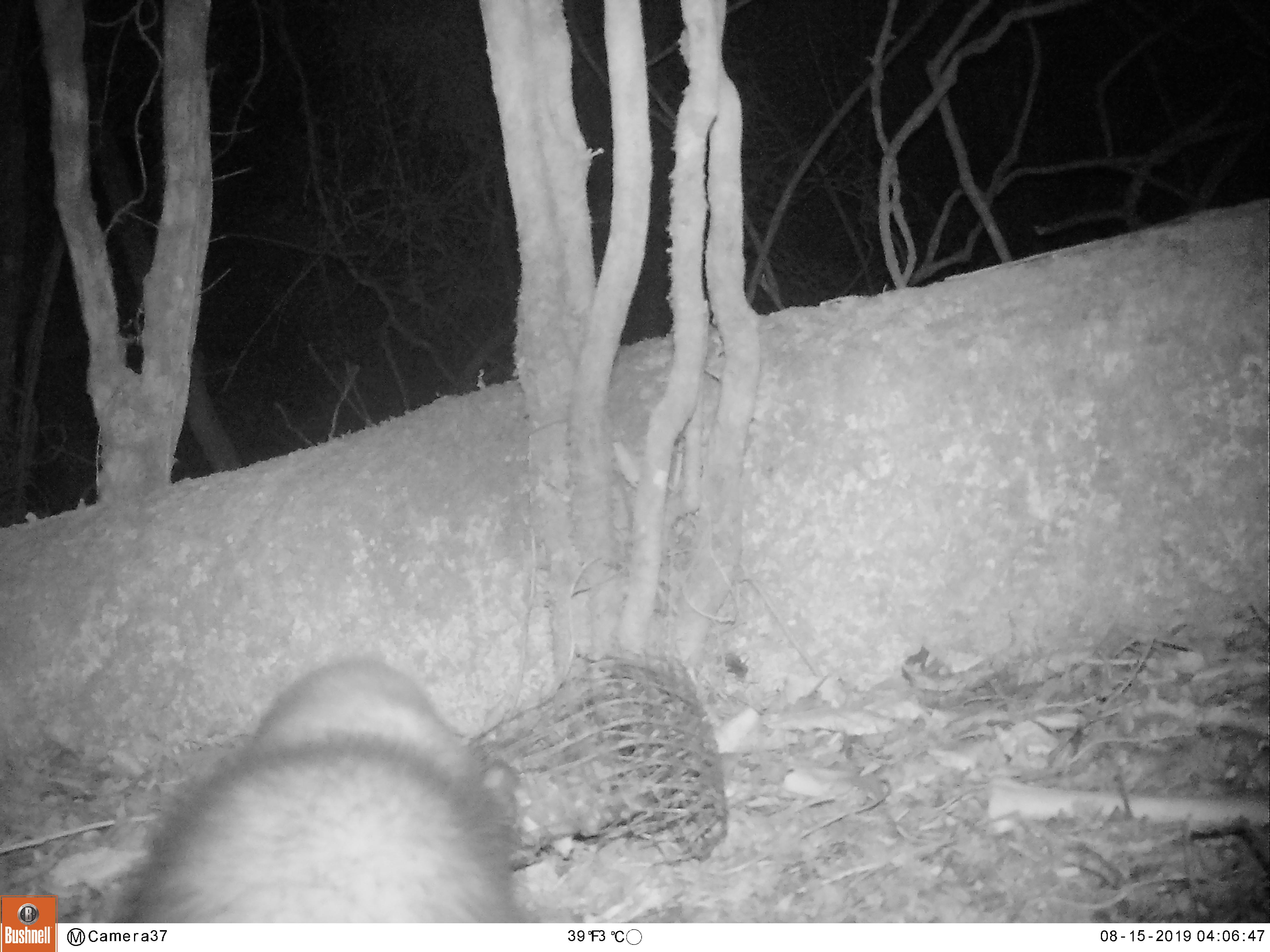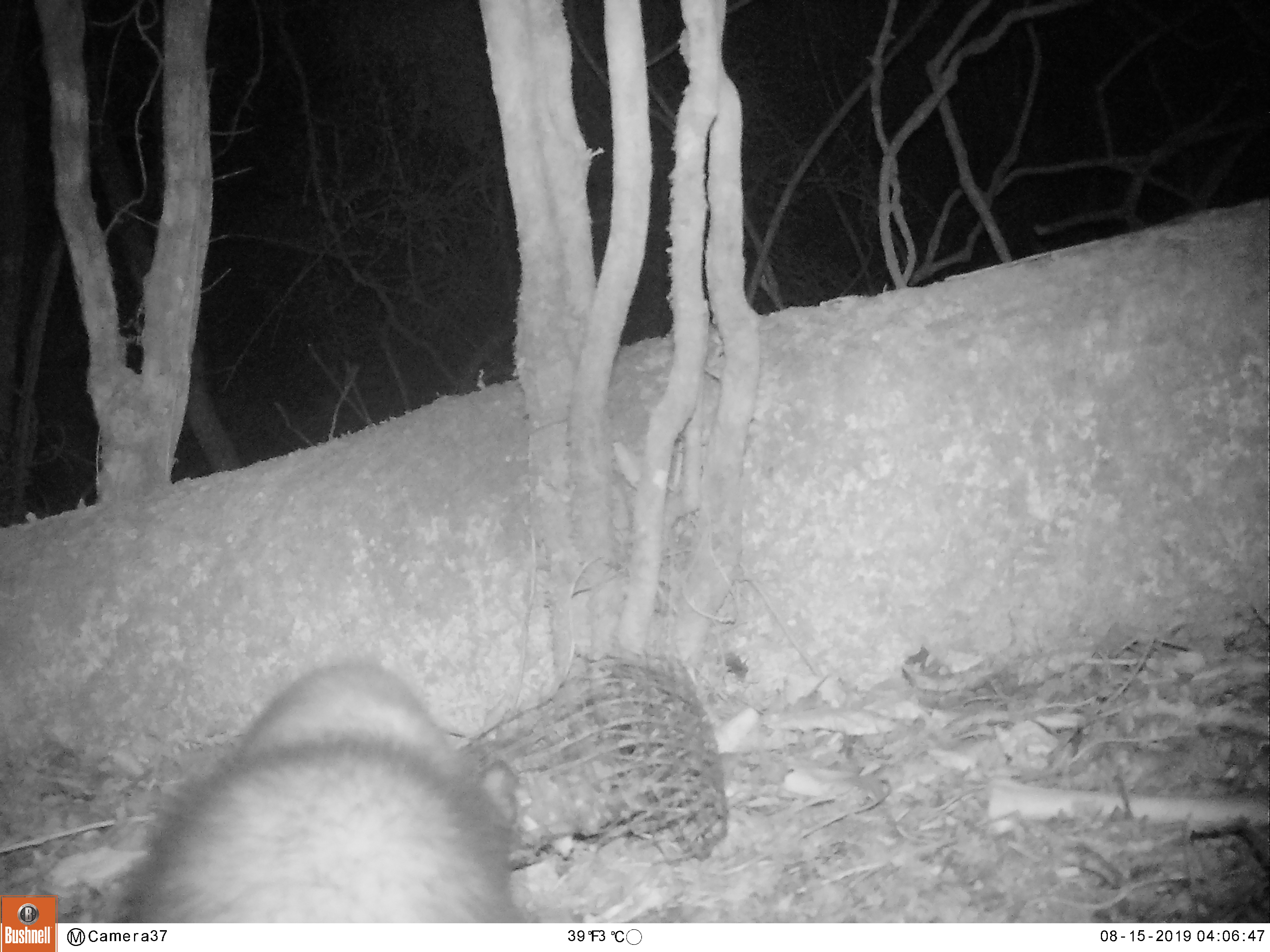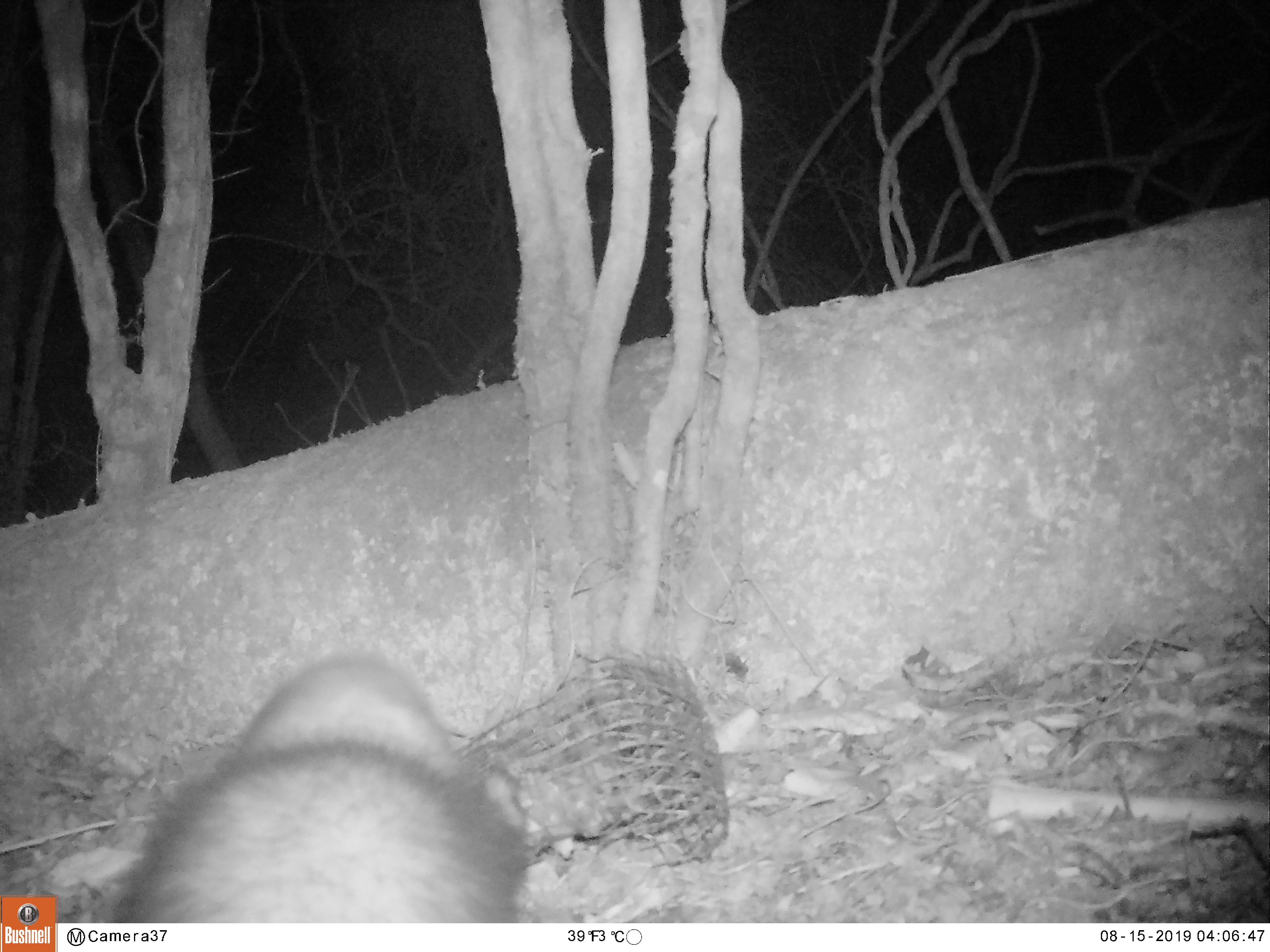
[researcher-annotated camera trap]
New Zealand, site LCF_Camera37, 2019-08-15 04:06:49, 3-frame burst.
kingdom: Animalia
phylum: Chordata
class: Mammalia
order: Carnivora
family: Mustelidae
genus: Mustela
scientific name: Mustela furo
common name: ferret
Ferret (Mustela furo).